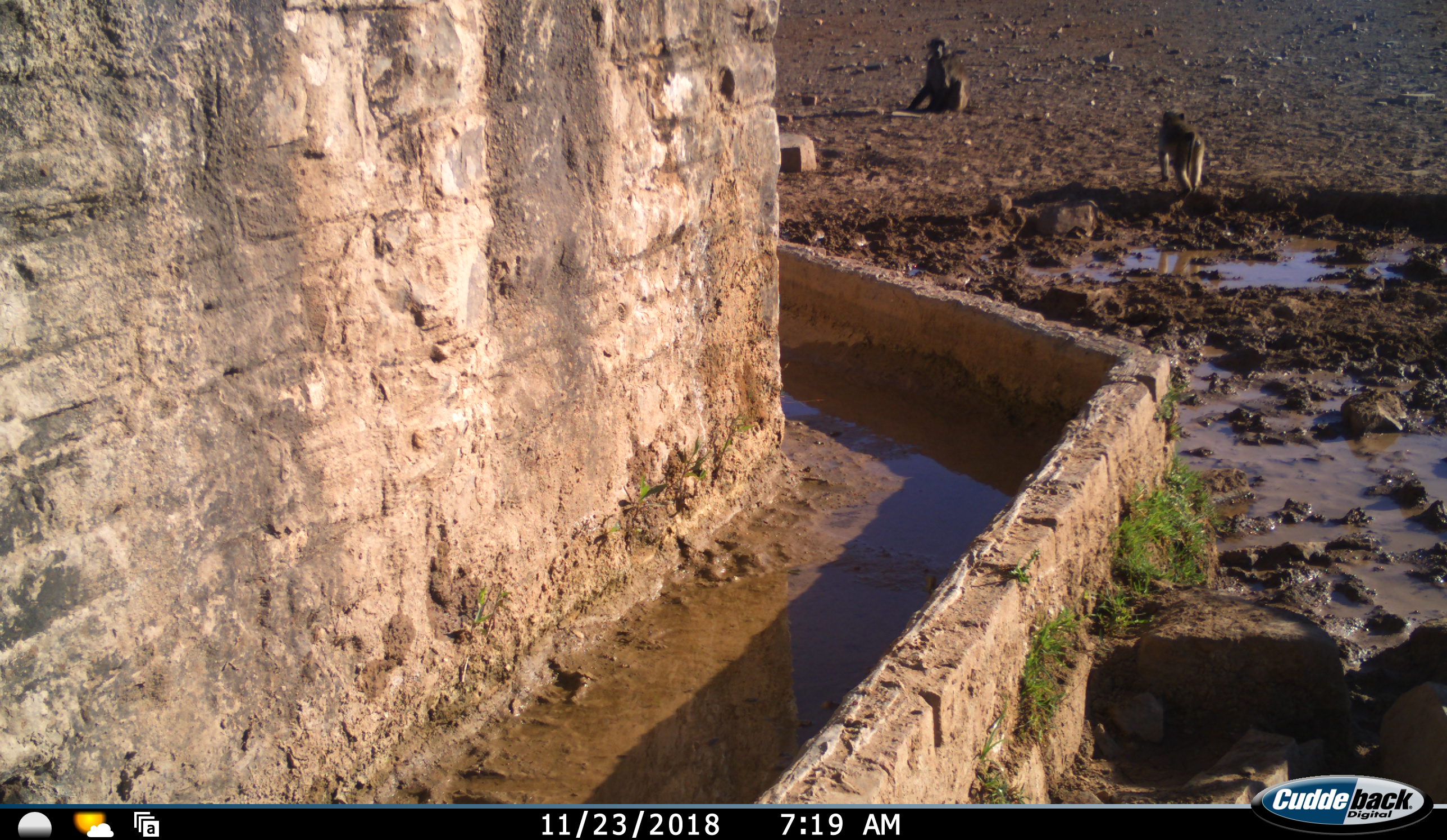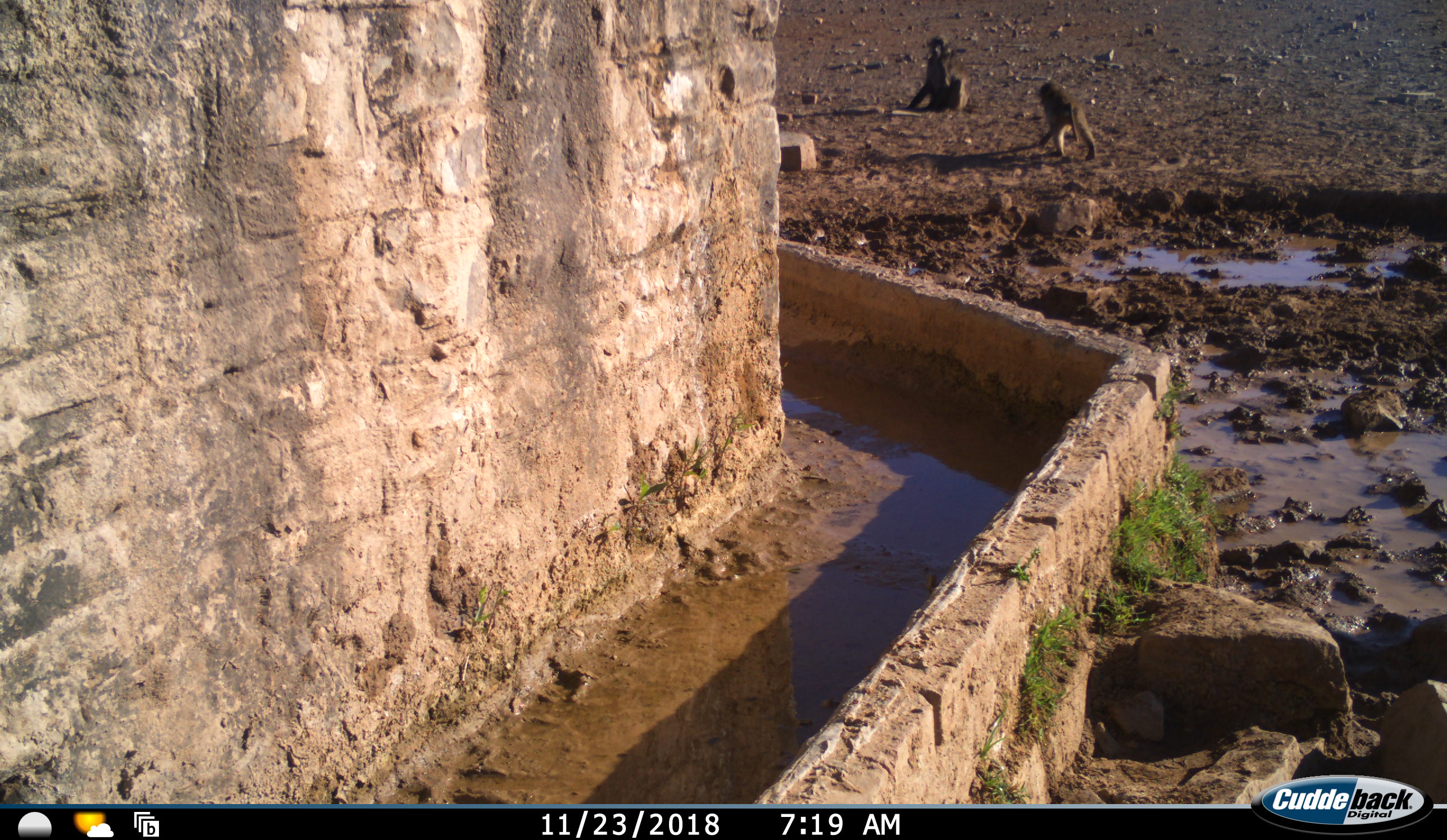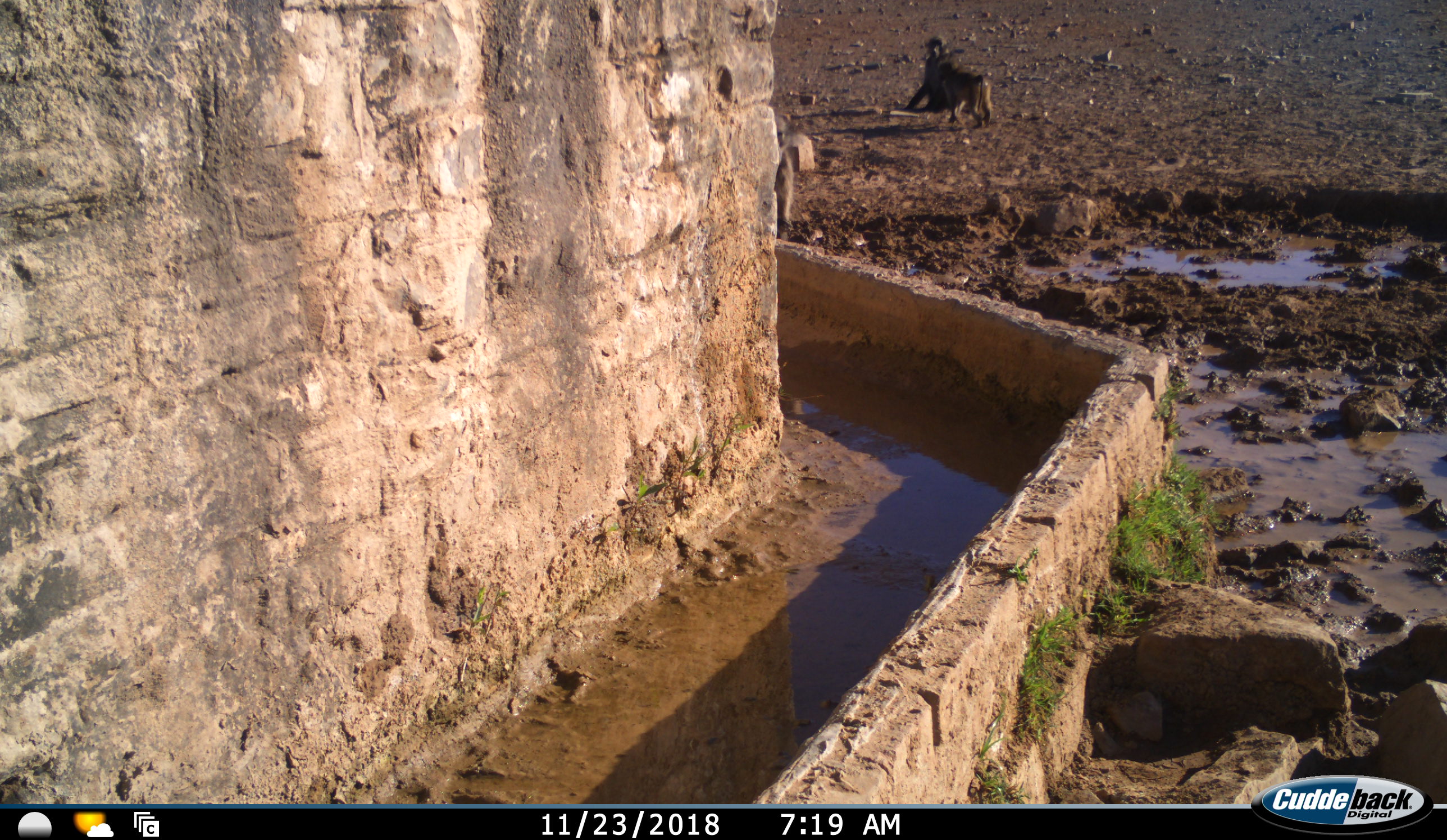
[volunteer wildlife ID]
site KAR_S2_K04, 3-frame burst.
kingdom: Animalia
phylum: Chordata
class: Mammalia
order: Primates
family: Cercopithecidae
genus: Papio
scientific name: Papio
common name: baboon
Baboon (Papio), count 2. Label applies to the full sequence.